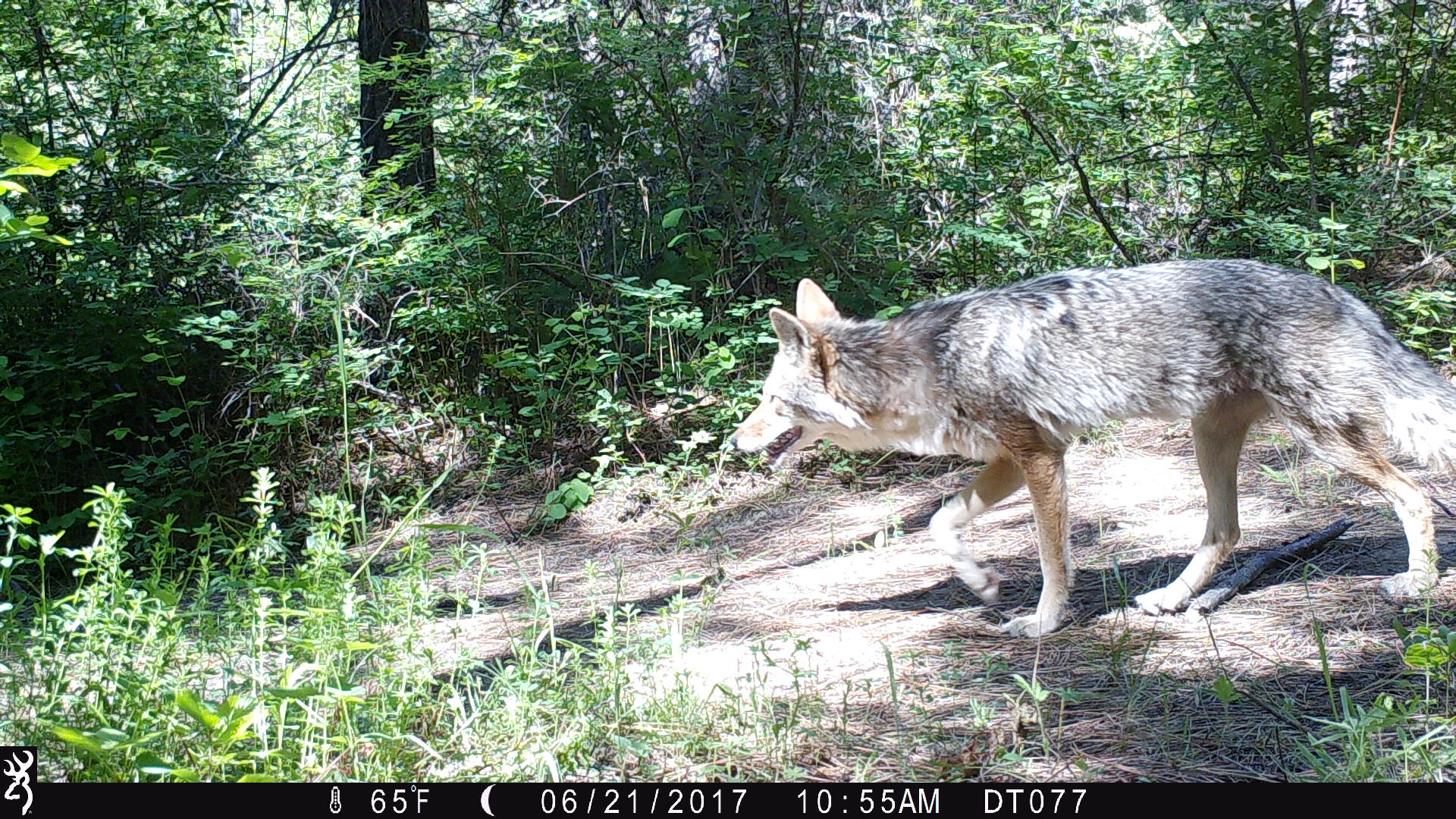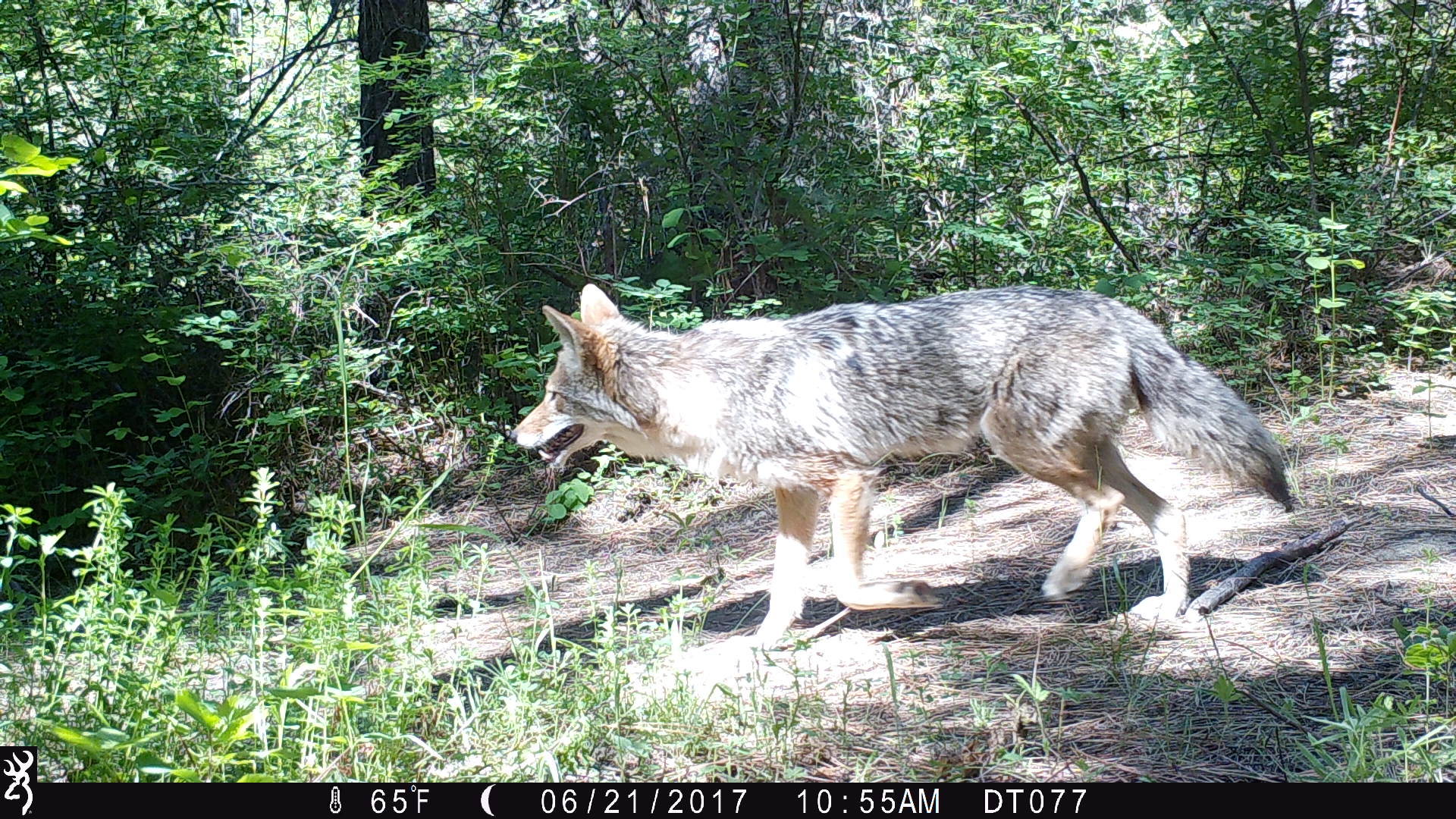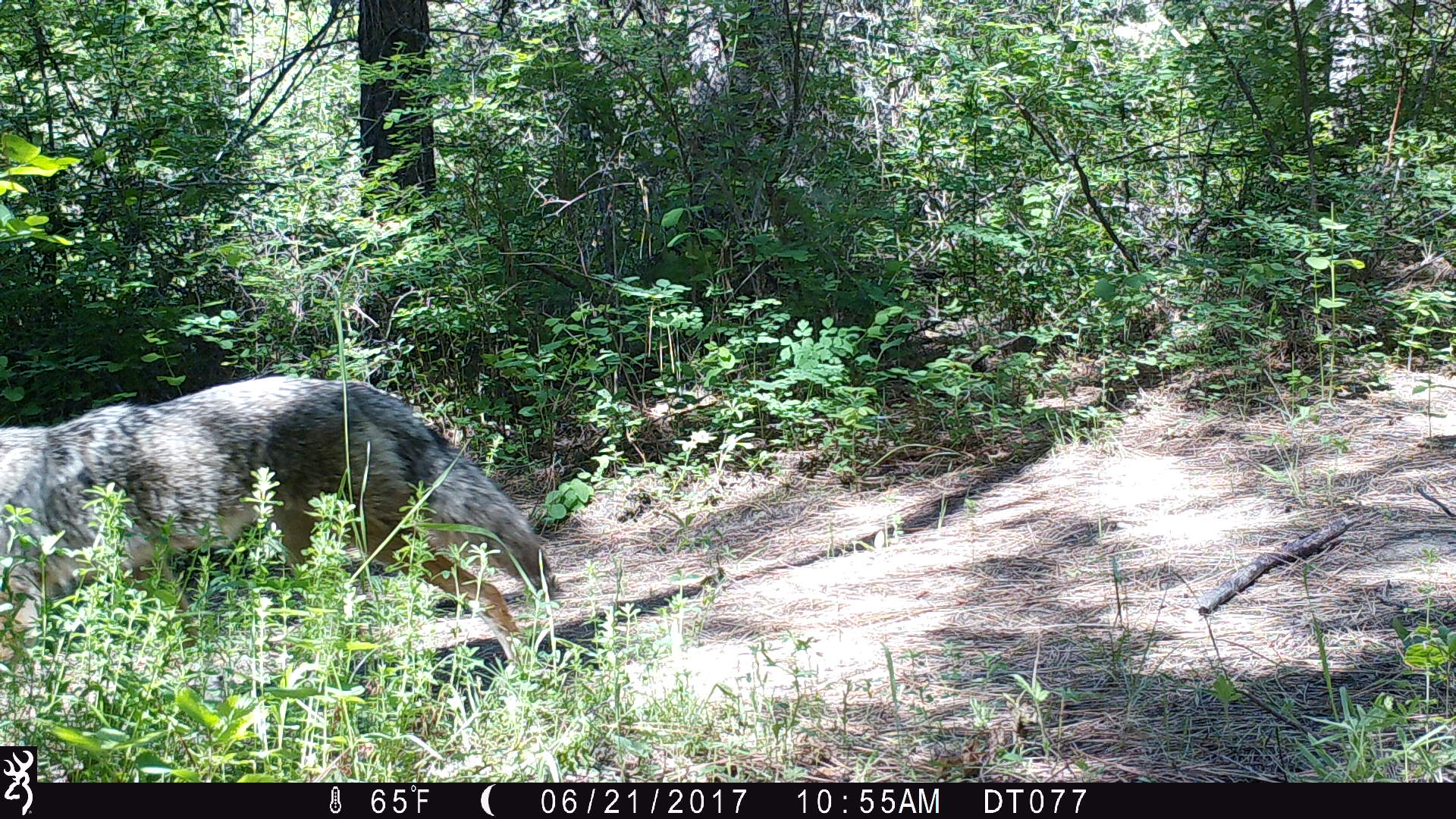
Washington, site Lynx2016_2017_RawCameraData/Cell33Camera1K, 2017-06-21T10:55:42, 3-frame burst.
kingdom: Animalia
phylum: Chordata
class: Mammalia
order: Carnivora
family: Canidae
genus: Canis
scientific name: Canis latrans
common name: coyote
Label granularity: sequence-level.